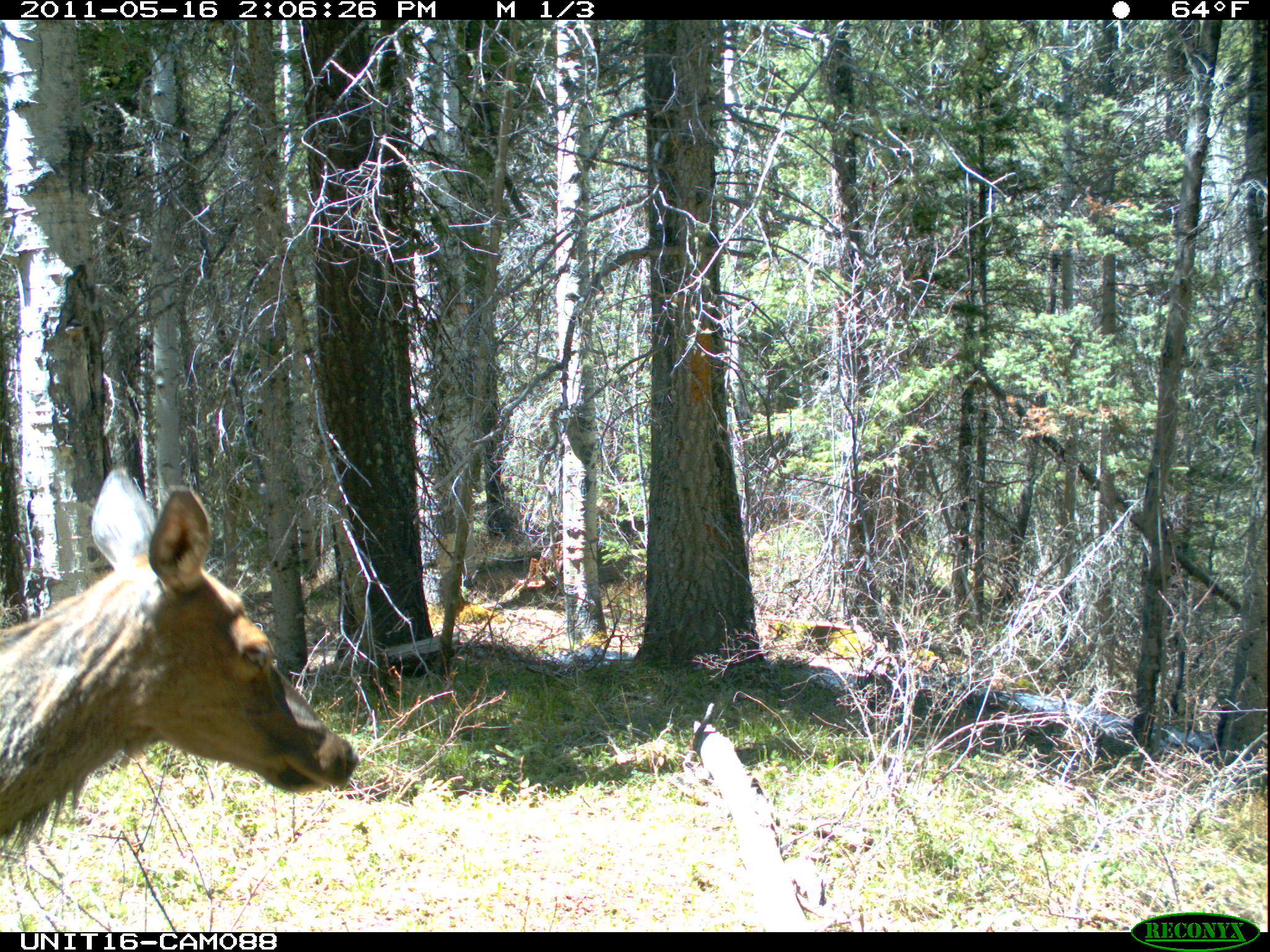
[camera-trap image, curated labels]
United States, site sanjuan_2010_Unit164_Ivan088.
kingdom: Animalia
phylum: Chordata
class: Mammalia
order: Artiodactyla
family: Cervidae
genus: Cervus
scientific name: Cervus elaphus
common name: red deer